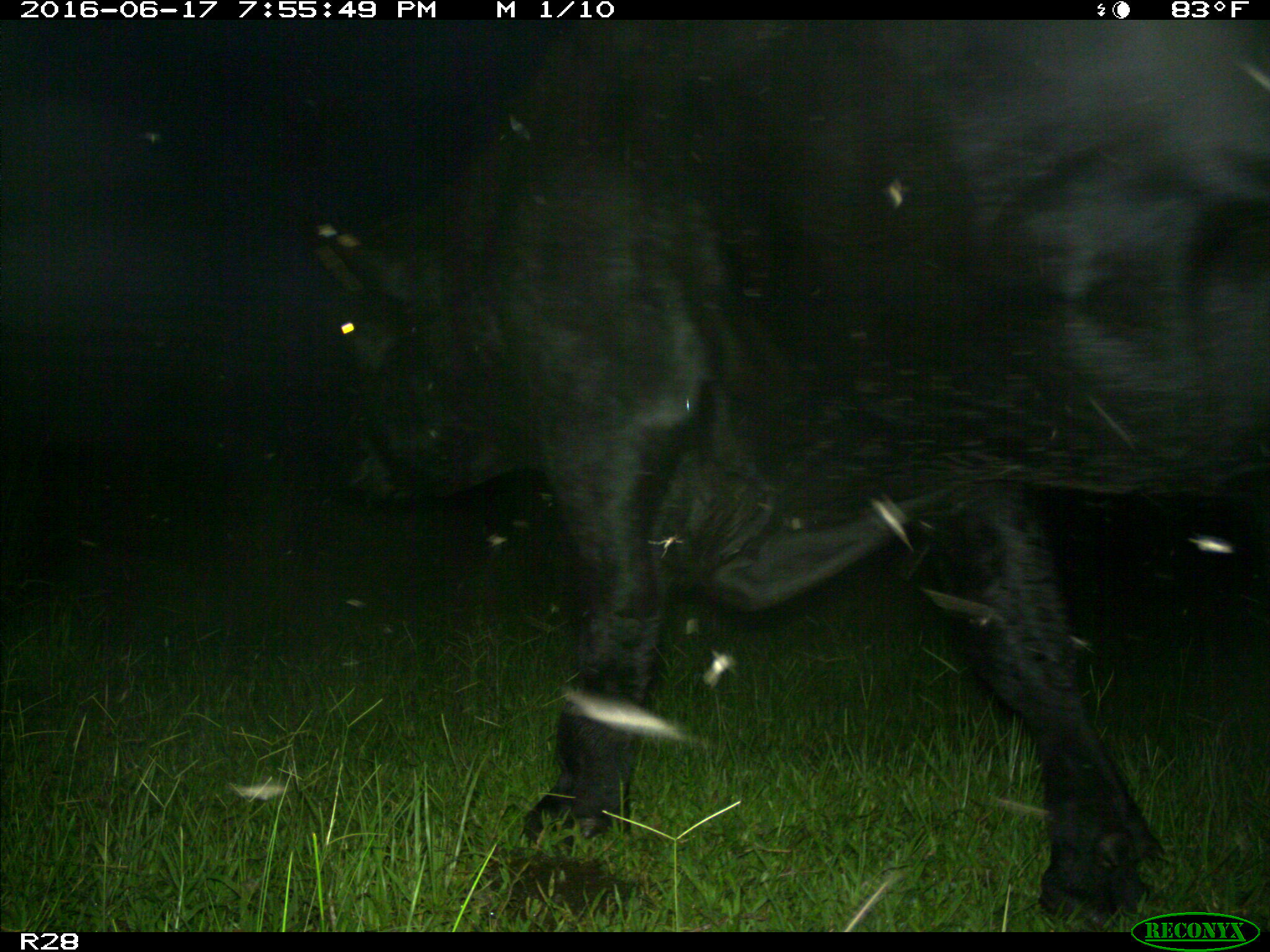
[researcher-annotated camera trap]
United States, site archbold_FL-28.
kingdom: Animalia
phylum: Chordata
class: Mammalia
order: Artiodactyla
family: Bovidae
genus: Bos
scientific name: Bos taurus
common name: domestic cow